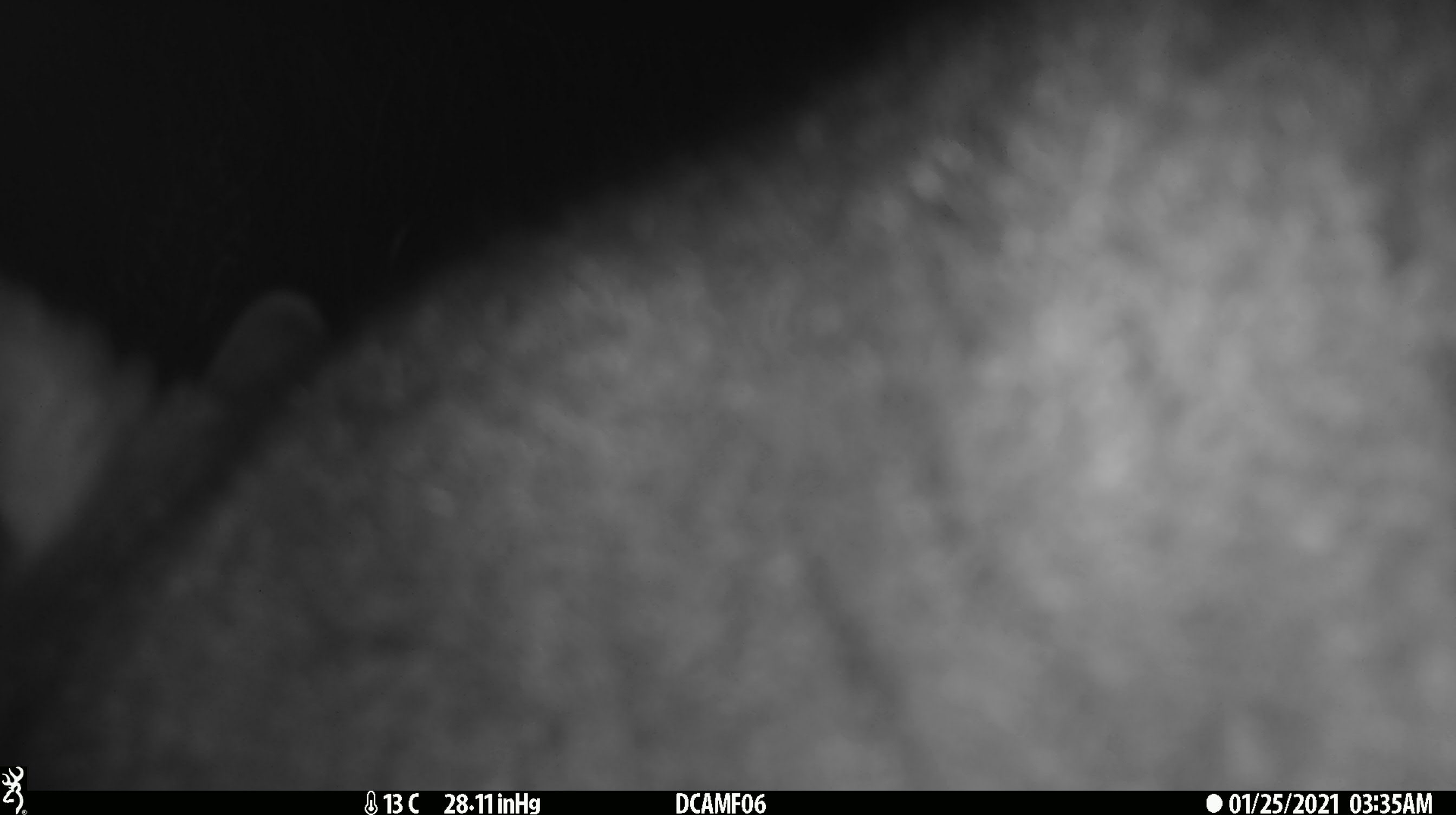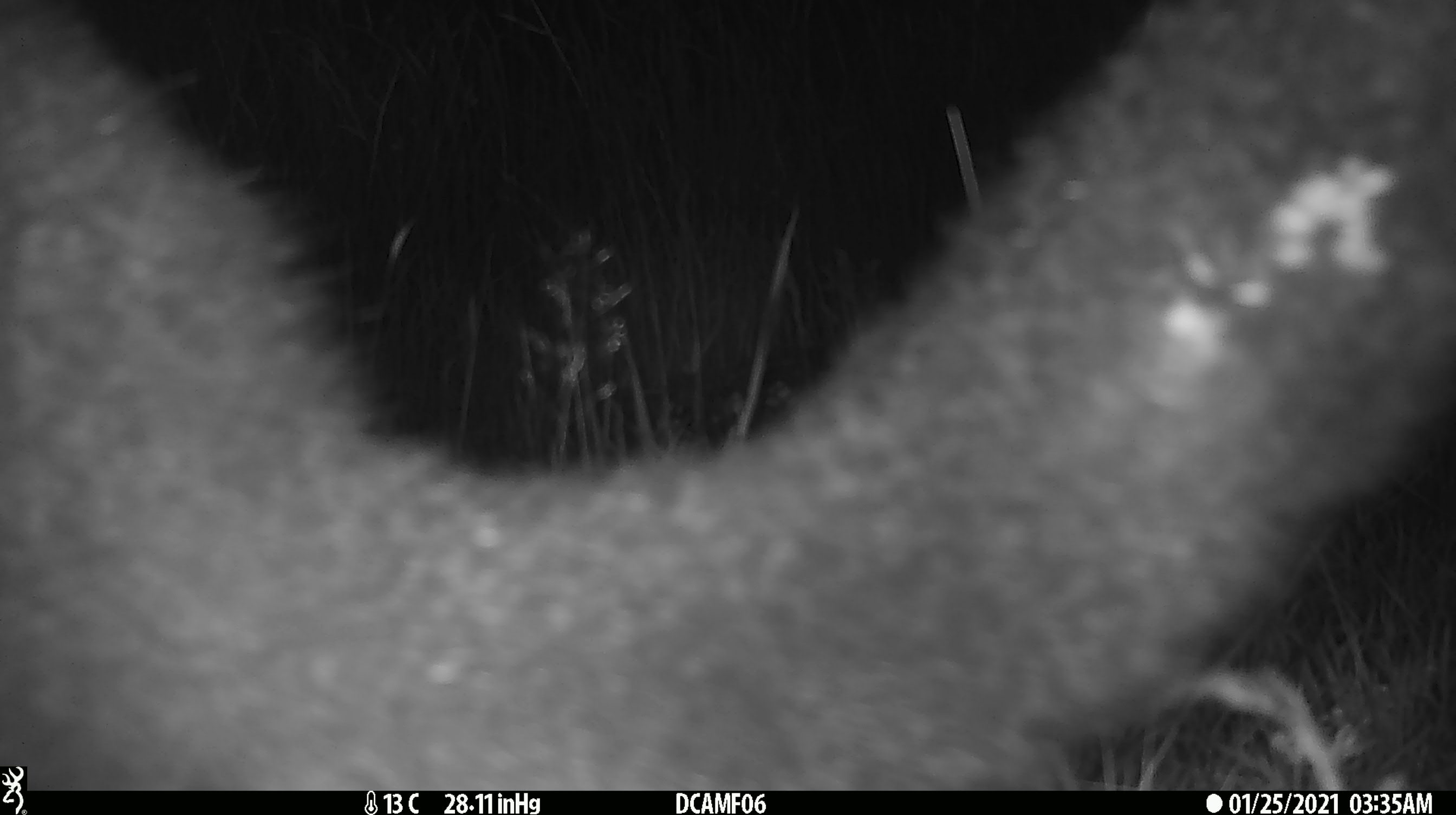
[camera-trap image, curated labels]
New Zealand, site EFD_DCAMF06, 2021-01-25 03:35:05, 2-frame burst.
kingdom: Animalia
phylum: Chordata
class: Mammalia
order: Diprotodontia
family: Phalangeridae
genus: Trichosurus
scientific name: Trichosurus vulpecula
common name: common brushtail possum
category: possum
Possum (common brushtail possum) (Trichosurus vulpecula).